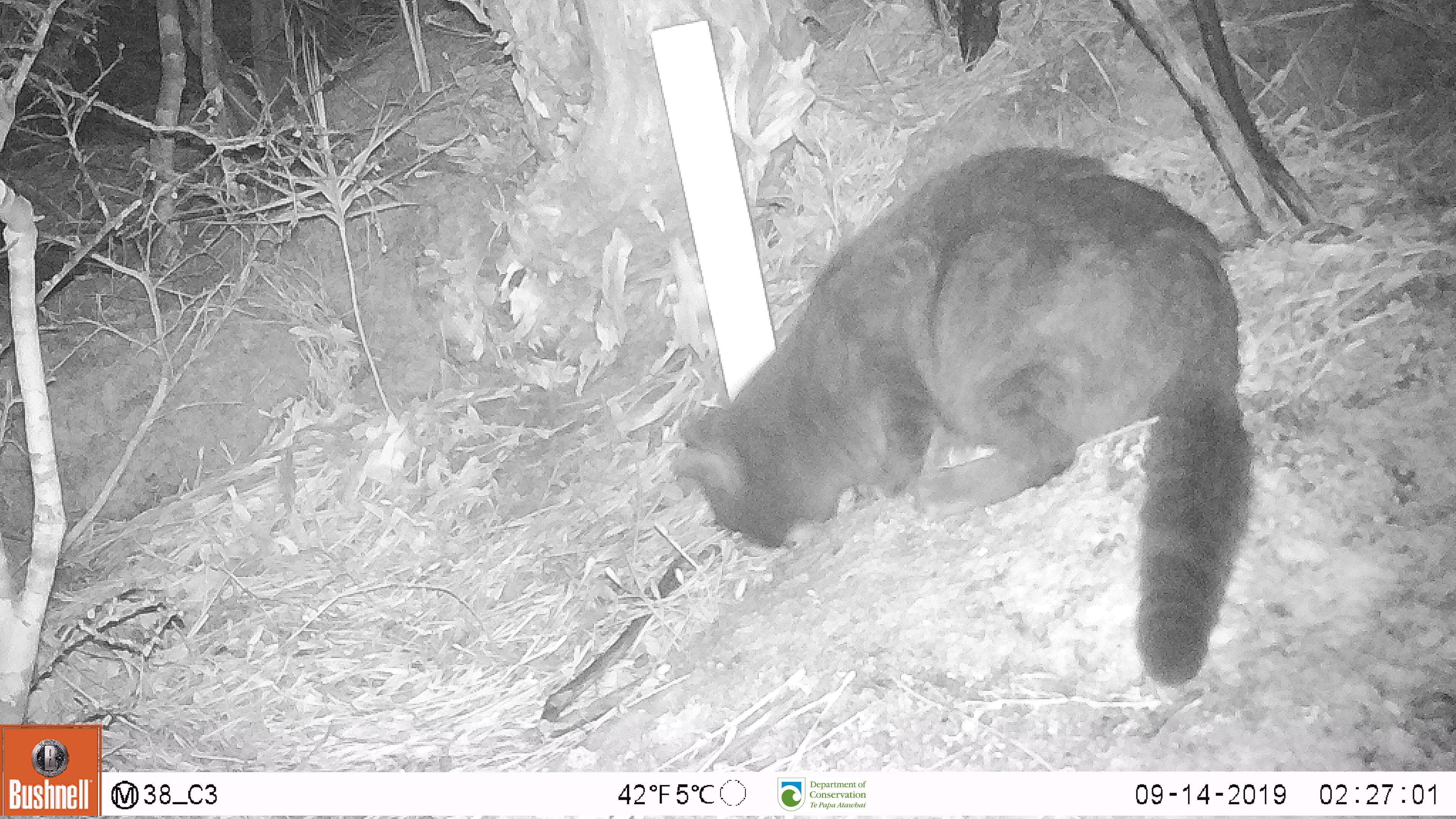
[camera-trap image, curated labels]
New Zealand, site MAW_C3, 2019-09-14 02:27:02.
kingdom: Animalia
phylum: Chordata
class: Mammalia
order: Carnivora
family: Felidae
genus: Felis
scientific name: Felis catus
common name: domestic cat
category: cat